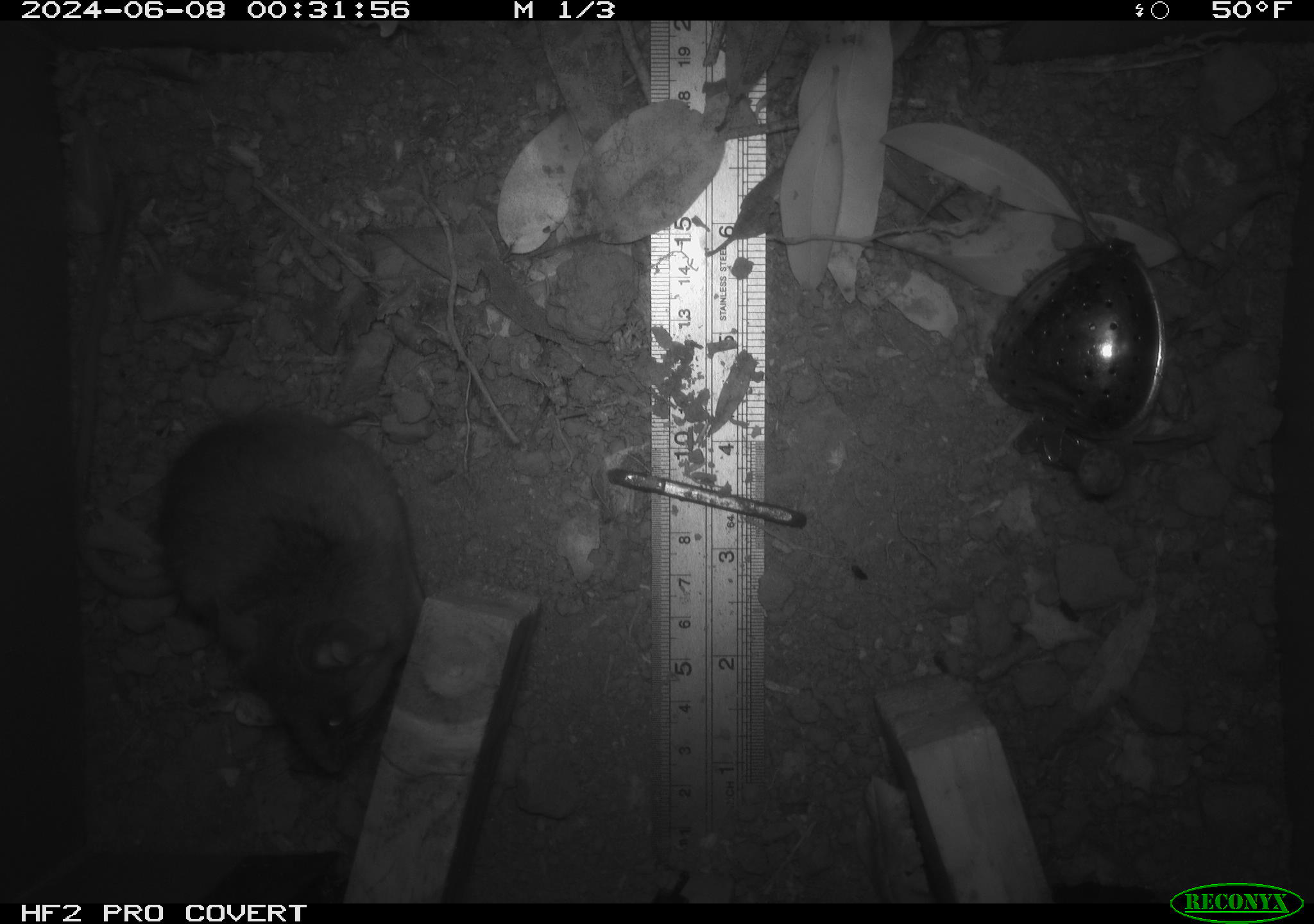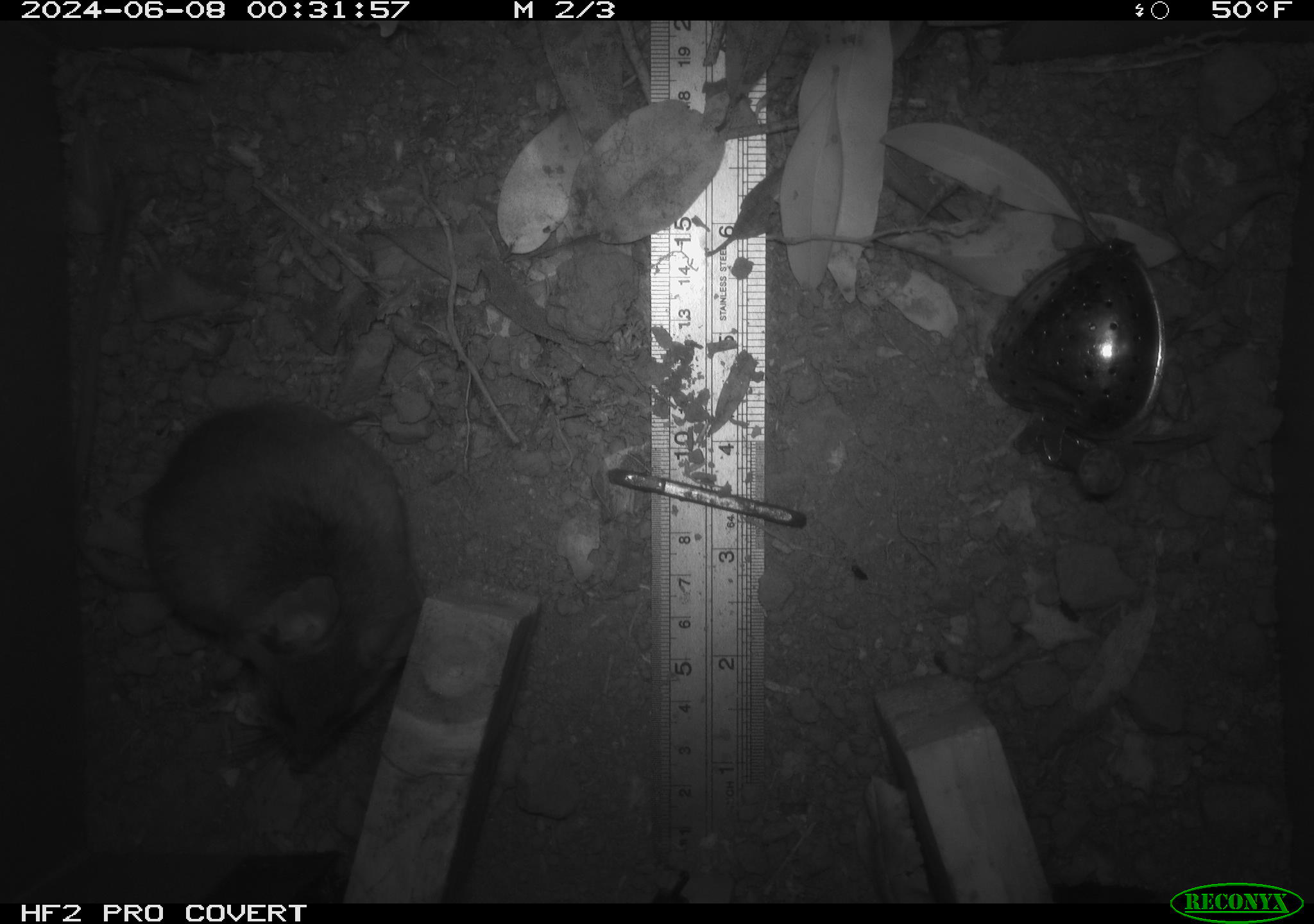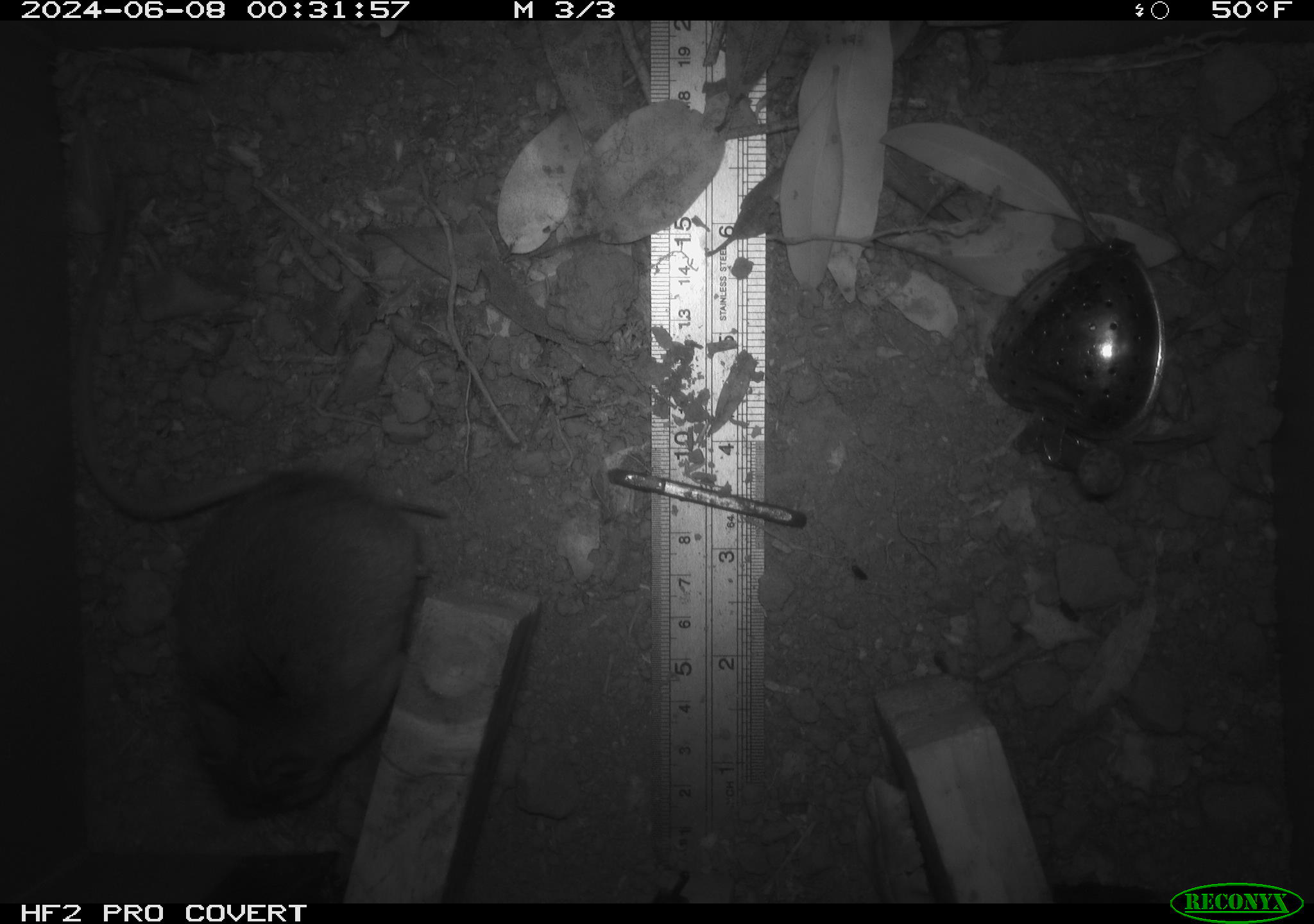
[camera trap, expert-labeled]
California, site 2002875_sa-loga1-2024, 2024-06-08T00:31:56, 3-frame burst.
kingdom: Animalia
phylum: Chordata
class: Mammalia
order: Rodentia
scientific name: Rodentia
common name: rodent